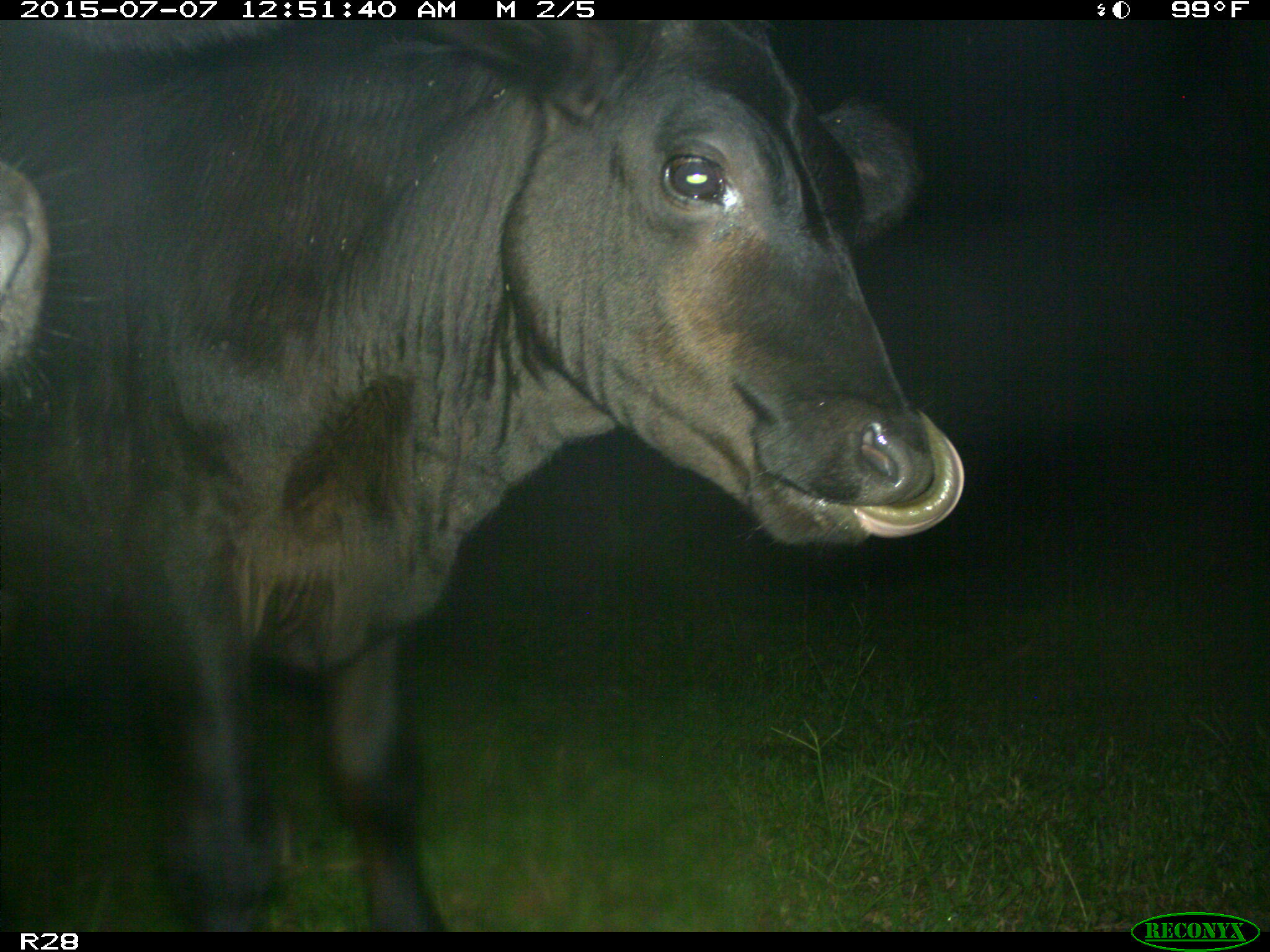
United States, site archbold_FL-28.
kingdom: Animalia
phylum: Chordata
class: Mammalia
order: Artiodactyla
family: Bovidae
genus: Bos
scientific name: Bos taurus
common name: domestic cow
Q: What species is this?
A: Bos taurus (domestic cow).